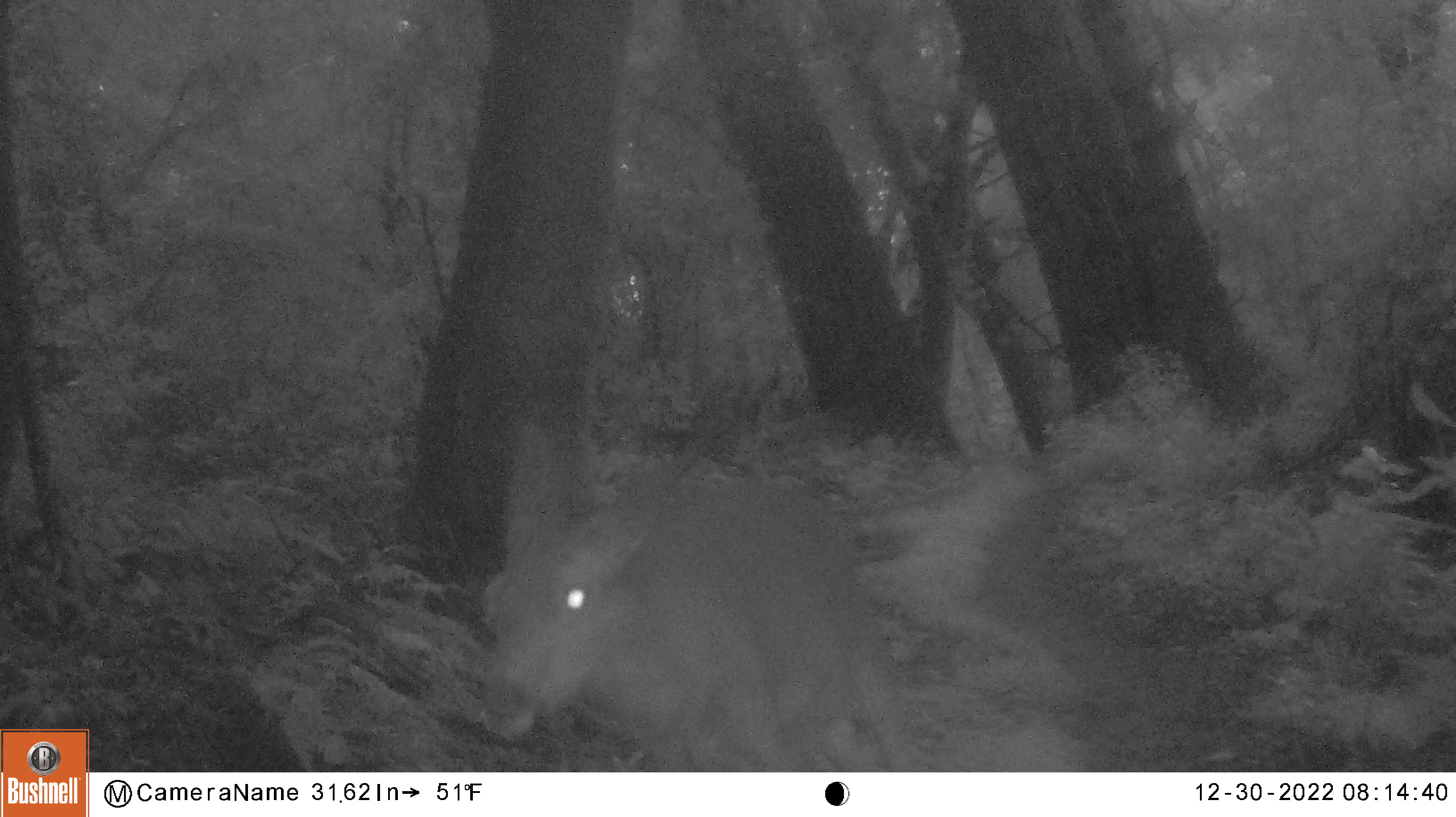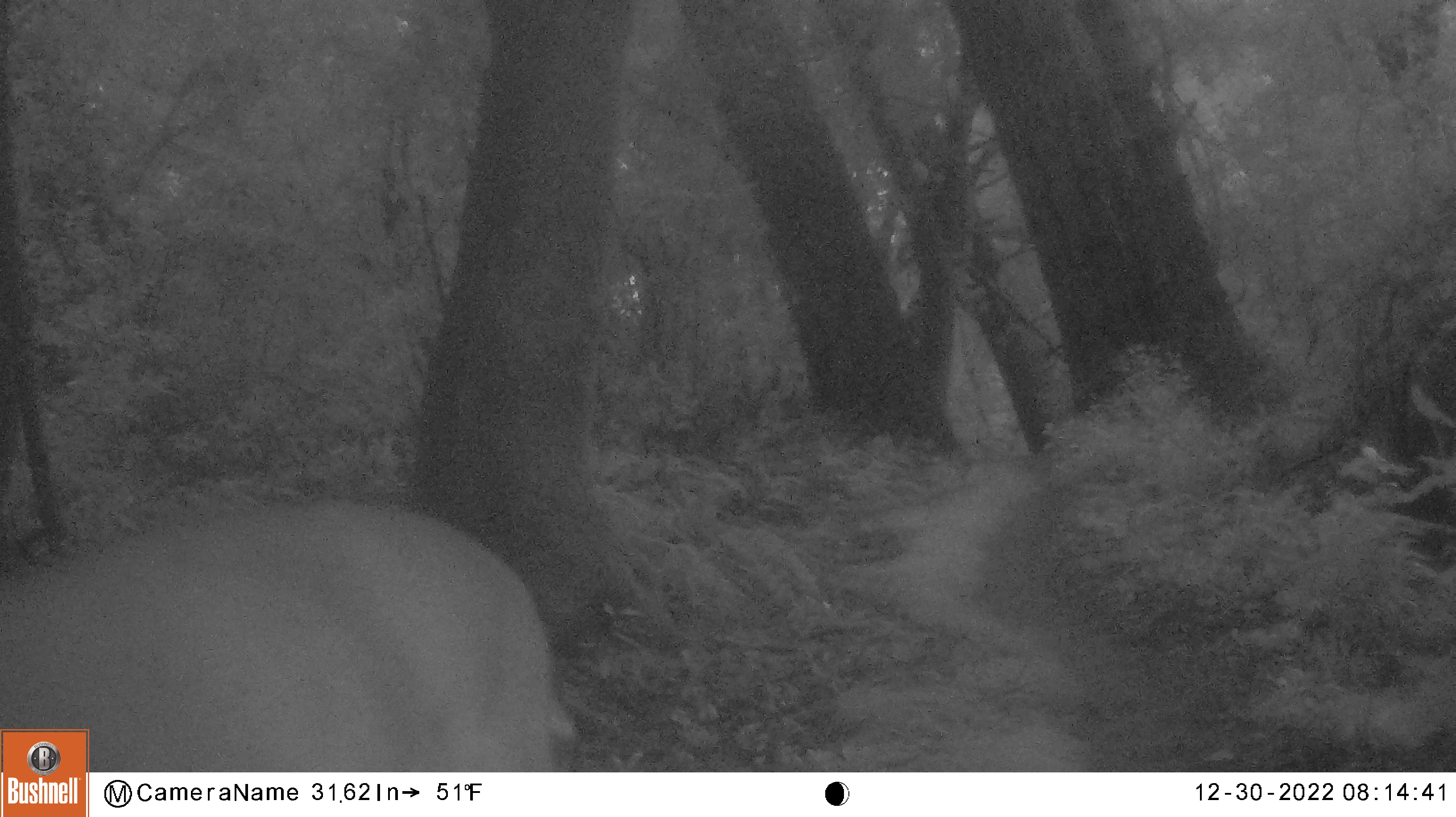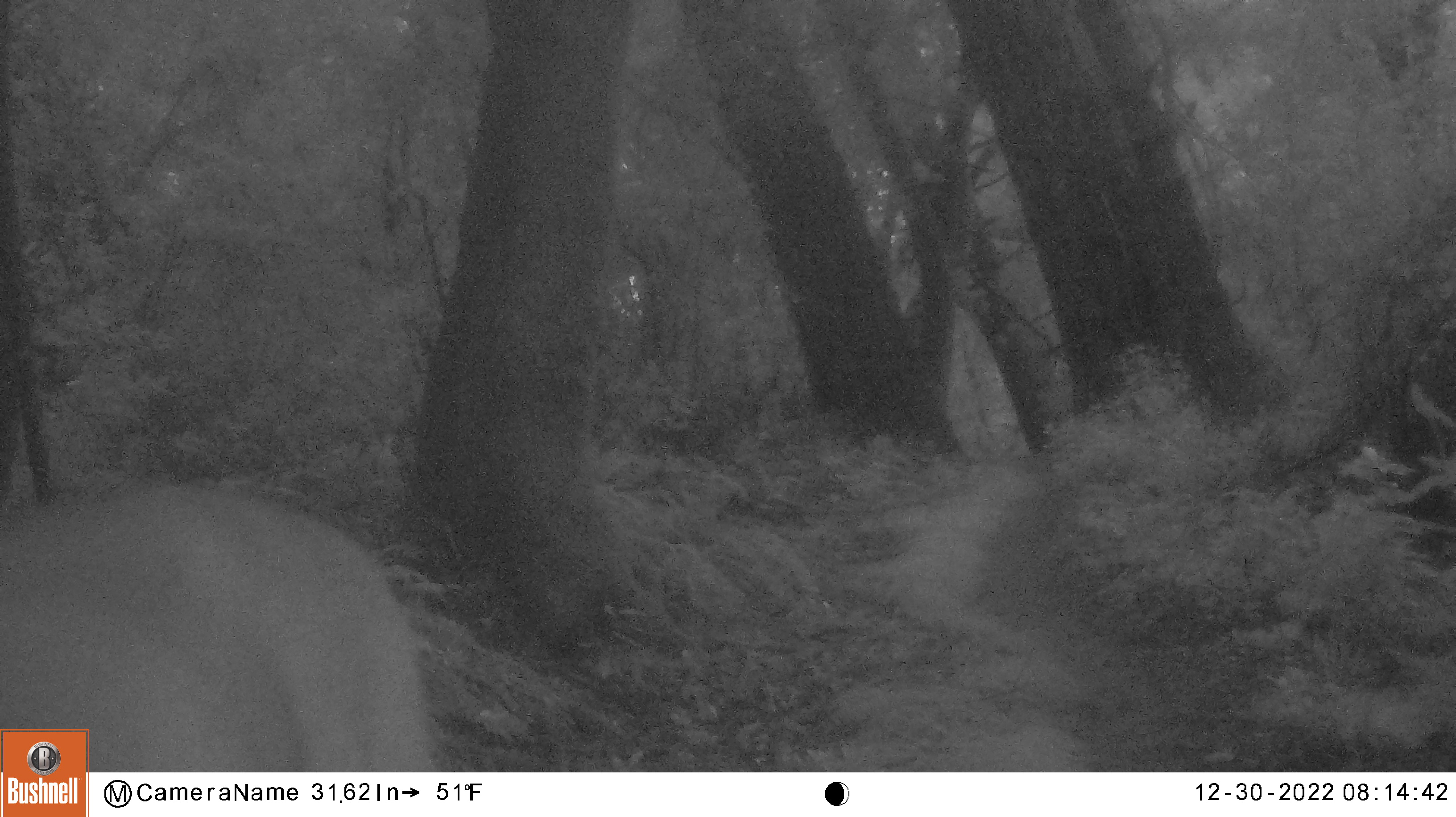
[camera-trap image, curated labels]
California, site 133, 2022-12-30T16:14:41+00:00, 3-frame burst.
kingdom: Animalia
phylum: Chordata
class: Mammalia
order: Artiodactyla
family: Cervidae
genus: Odocoileus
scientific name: Odocoileus hemionus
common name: mule deer